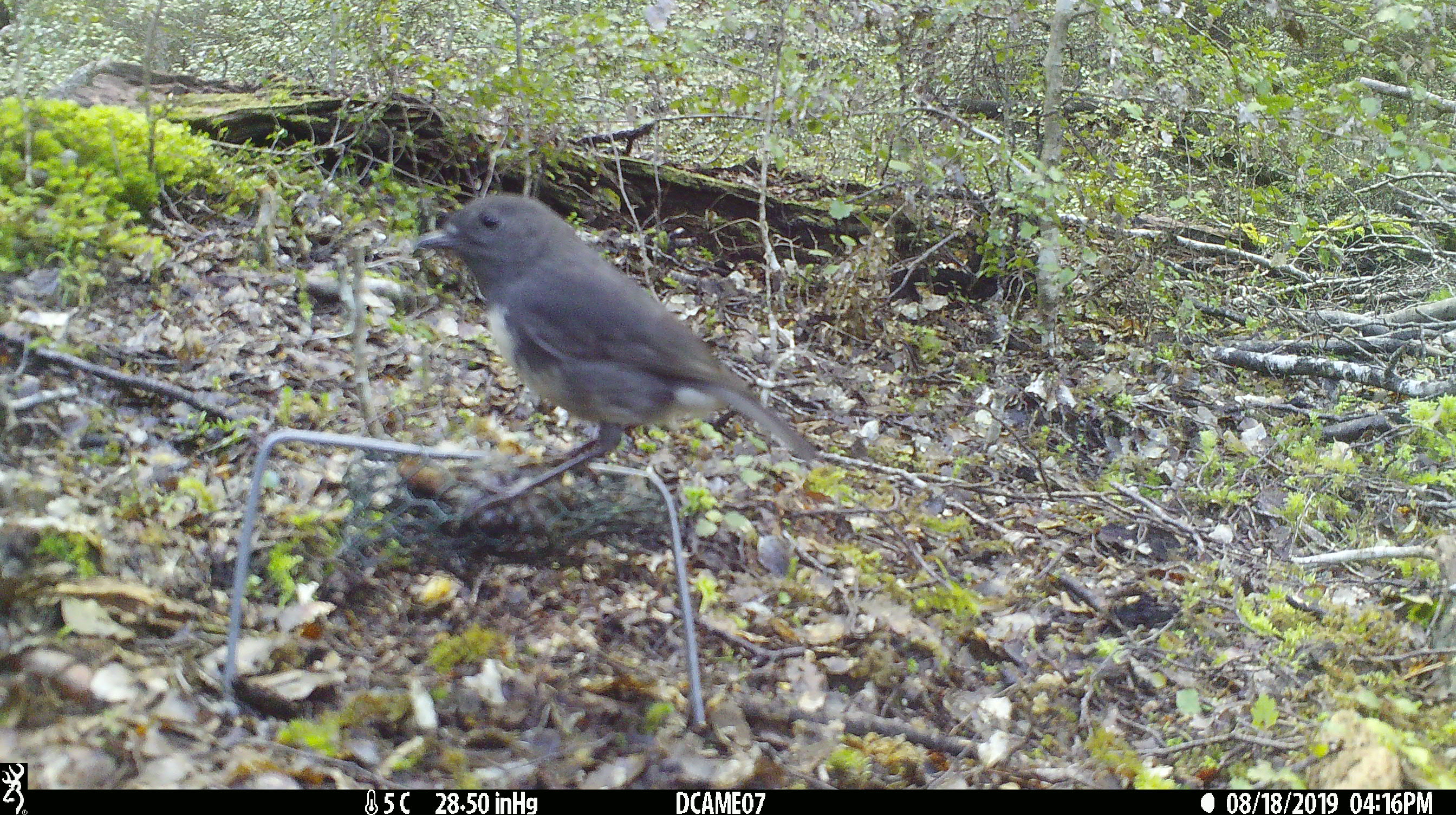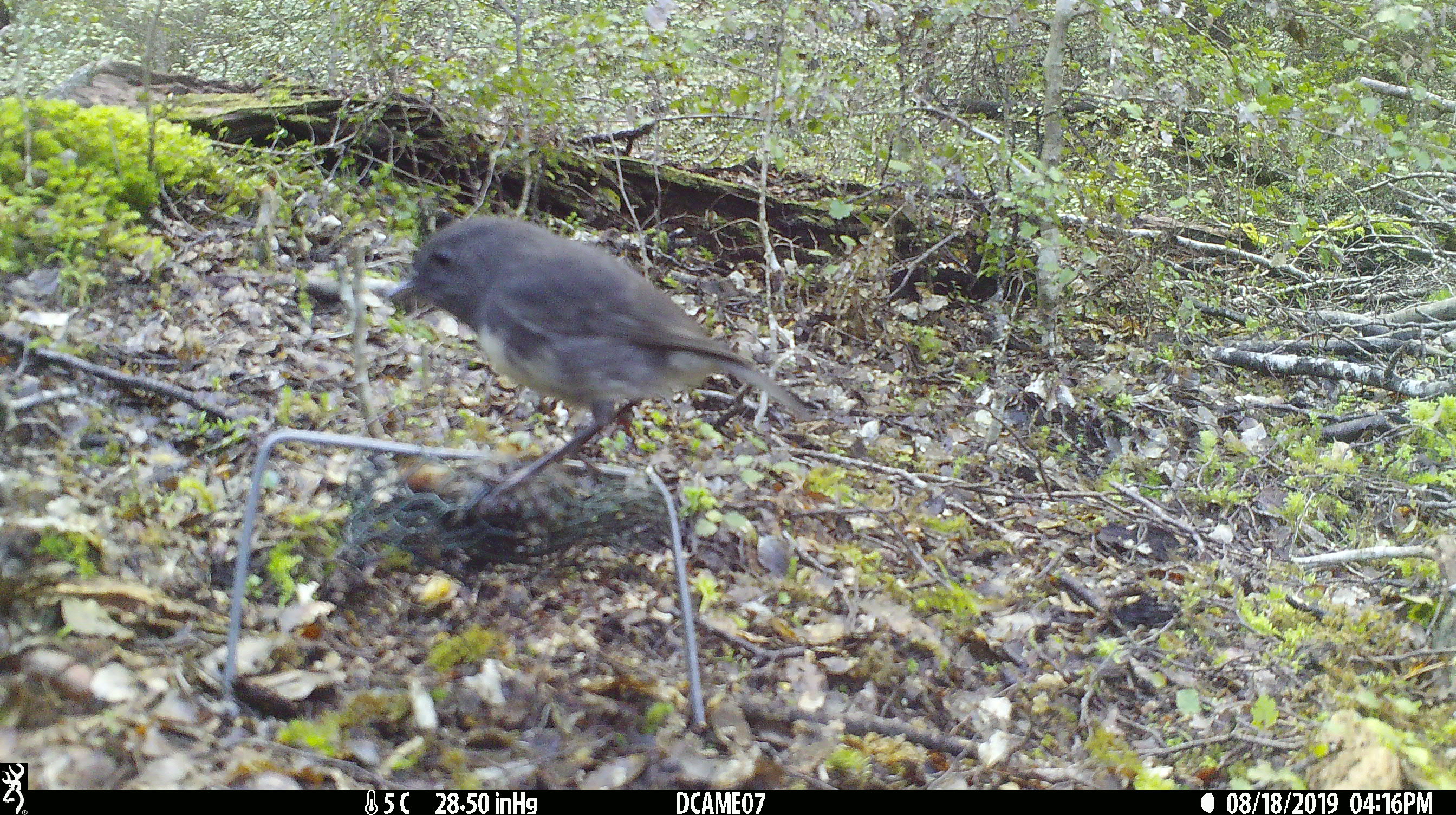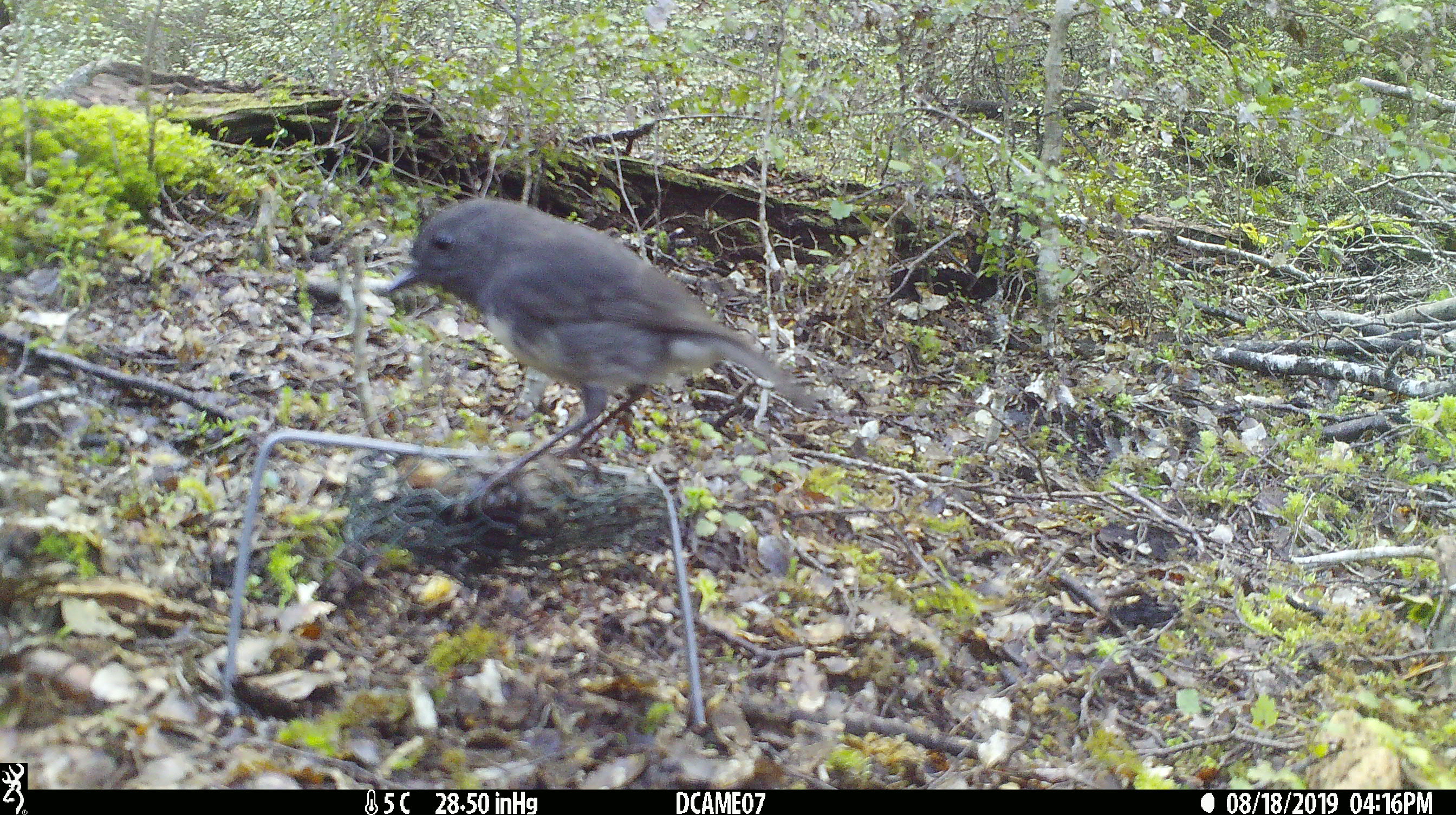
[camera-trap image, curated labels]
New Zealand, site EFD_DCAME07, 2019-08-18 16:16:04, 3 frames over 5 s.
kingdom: Animalia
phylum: Chordata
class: Aves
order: Passeriformes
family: Petroicidae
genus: Petroica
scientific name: Petroica australis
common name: new zealand robin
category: robin